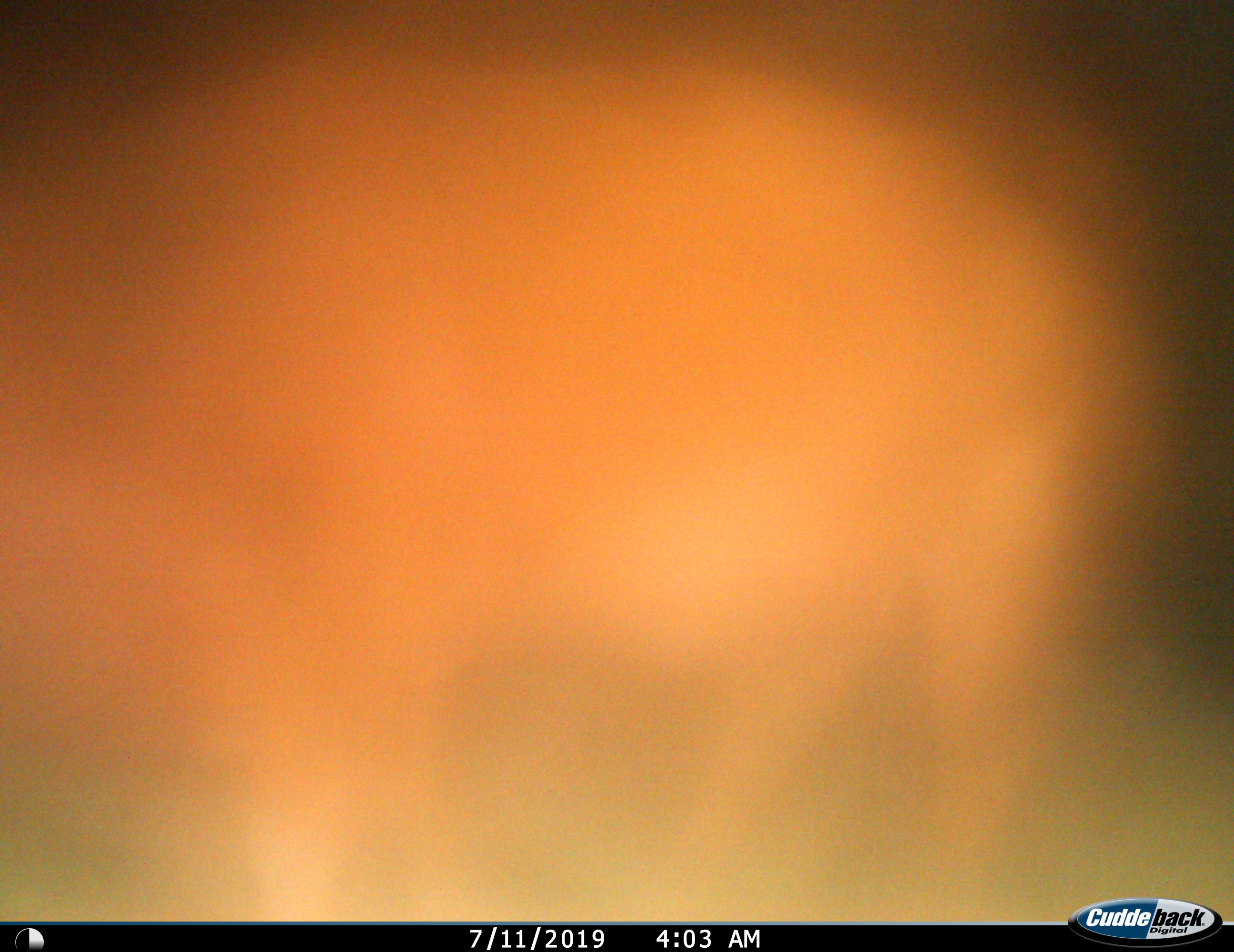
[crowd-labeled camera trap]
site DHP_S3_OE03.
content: unidentified animal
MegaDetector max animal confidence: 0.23